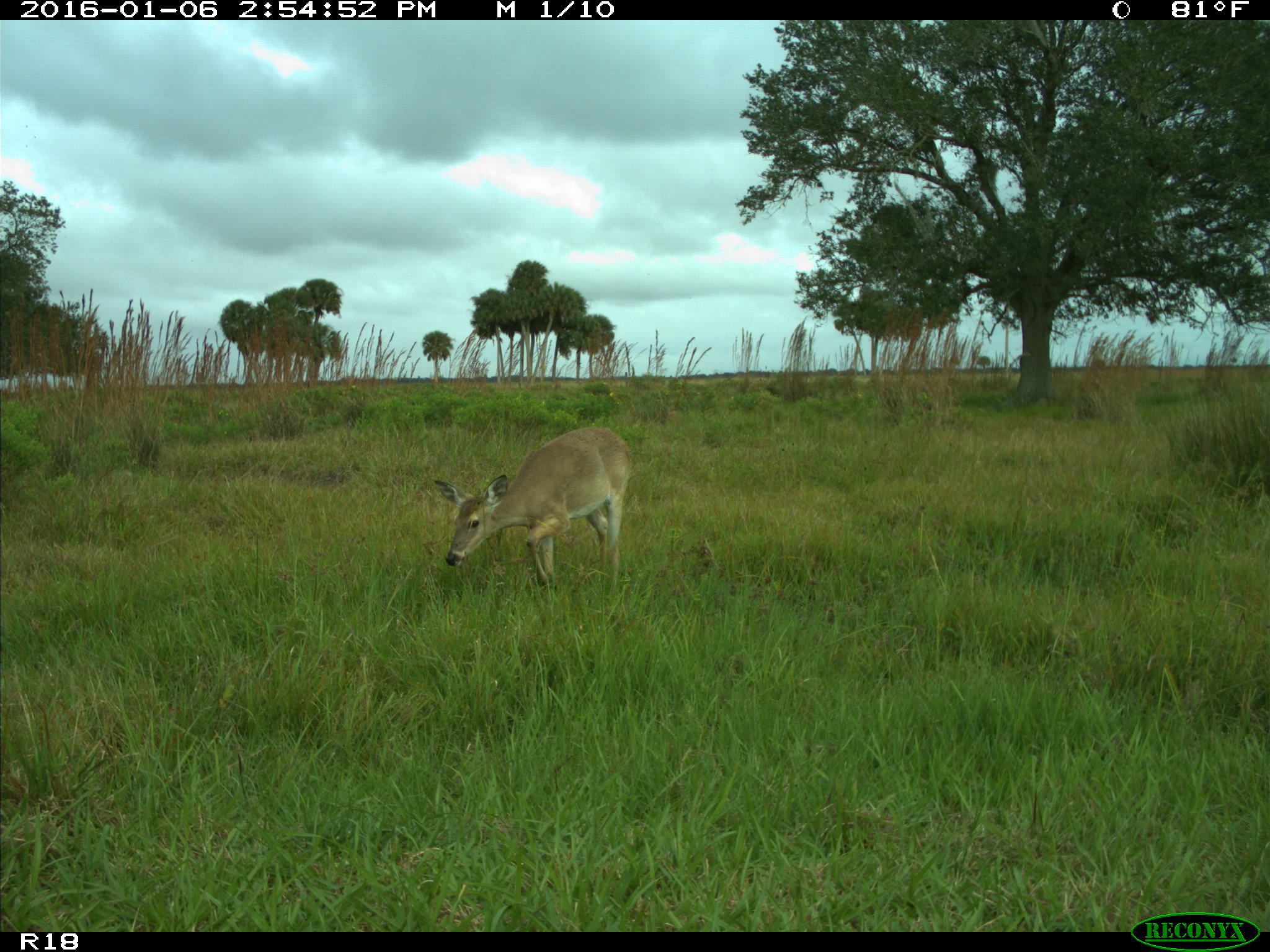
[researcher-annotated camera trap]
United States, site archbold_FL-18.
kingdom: Animalia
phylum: Chordata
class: Mammalia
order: Artiodactyla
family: Cervidae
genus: Odocoileus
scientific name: Odocoileus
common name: deer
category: unidentified deer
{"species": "unidentified deer (deer) (Odocoileus)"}